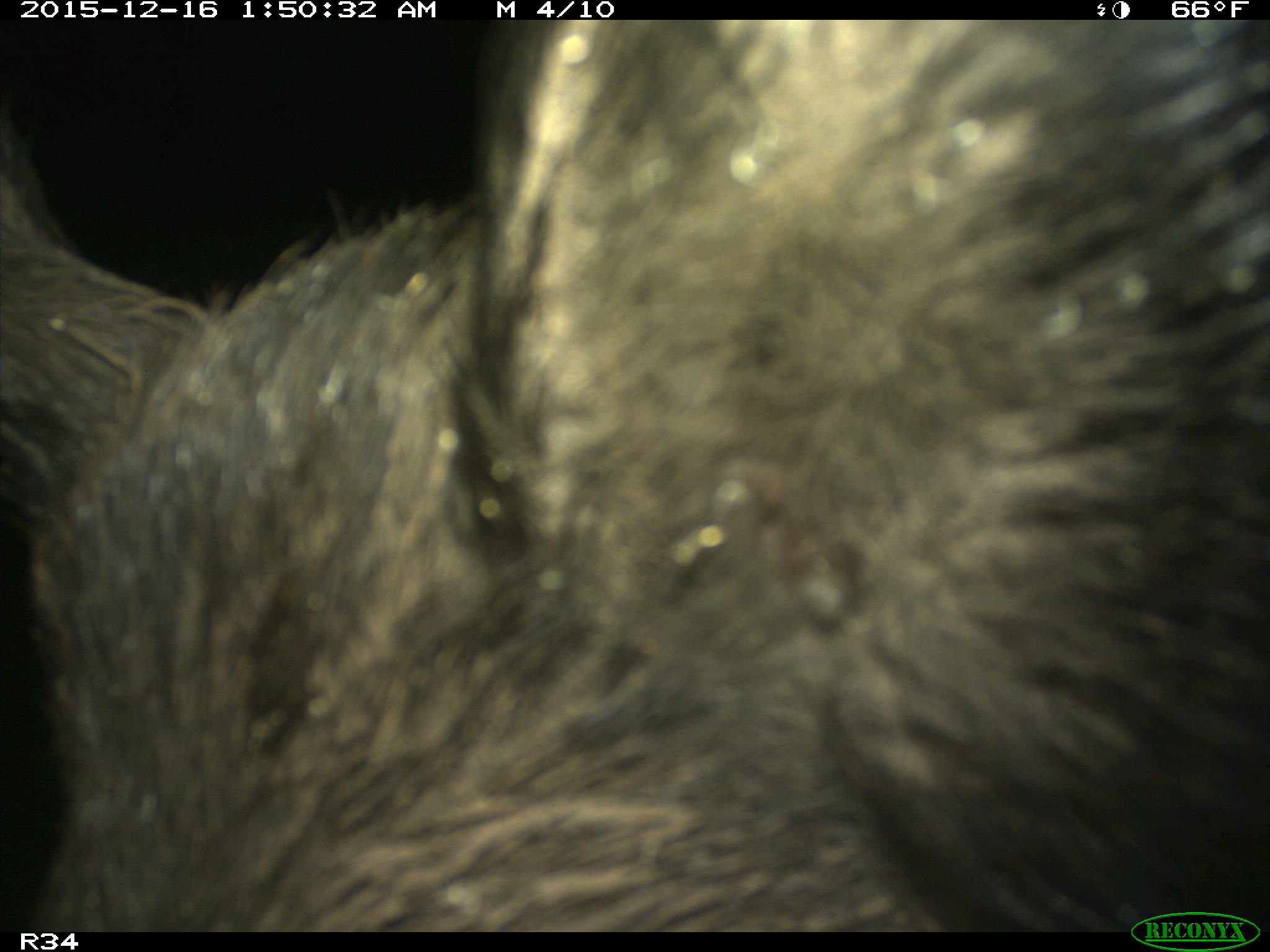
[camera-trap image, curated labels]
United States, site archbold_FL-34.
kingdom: Animalia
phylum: Chordata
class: Mammalia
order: Artiodactyla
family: Suidae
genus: Sus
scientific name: Sus scrofa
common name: wild boar